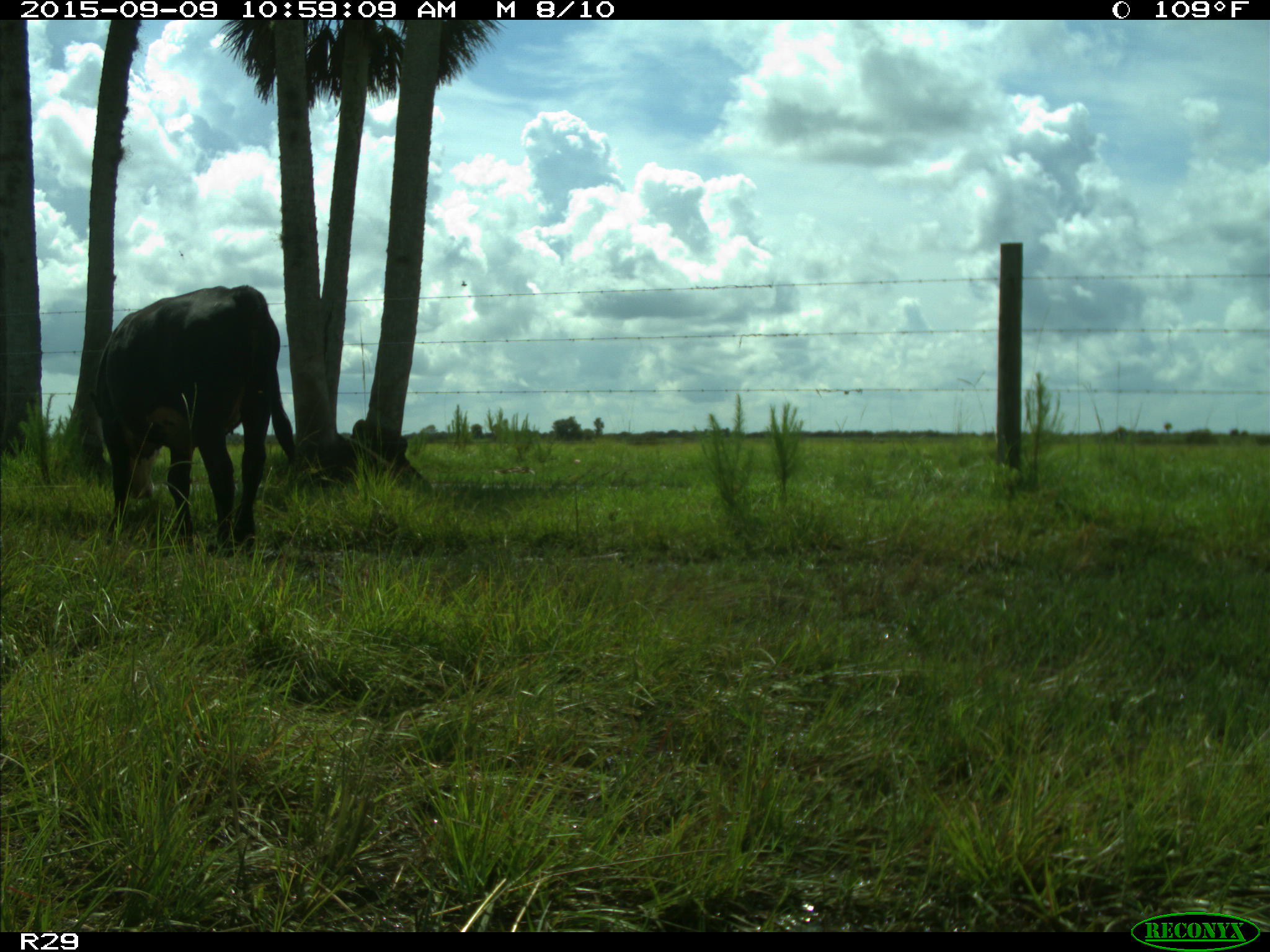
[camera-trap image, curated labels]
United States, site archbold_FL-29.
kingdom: Animalia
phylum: Chordata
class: Mammalia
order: Artiodactyla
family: Bovidae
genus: Bos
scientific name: Bos taurus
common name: domestic cow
Bos taurus (domestic cow).